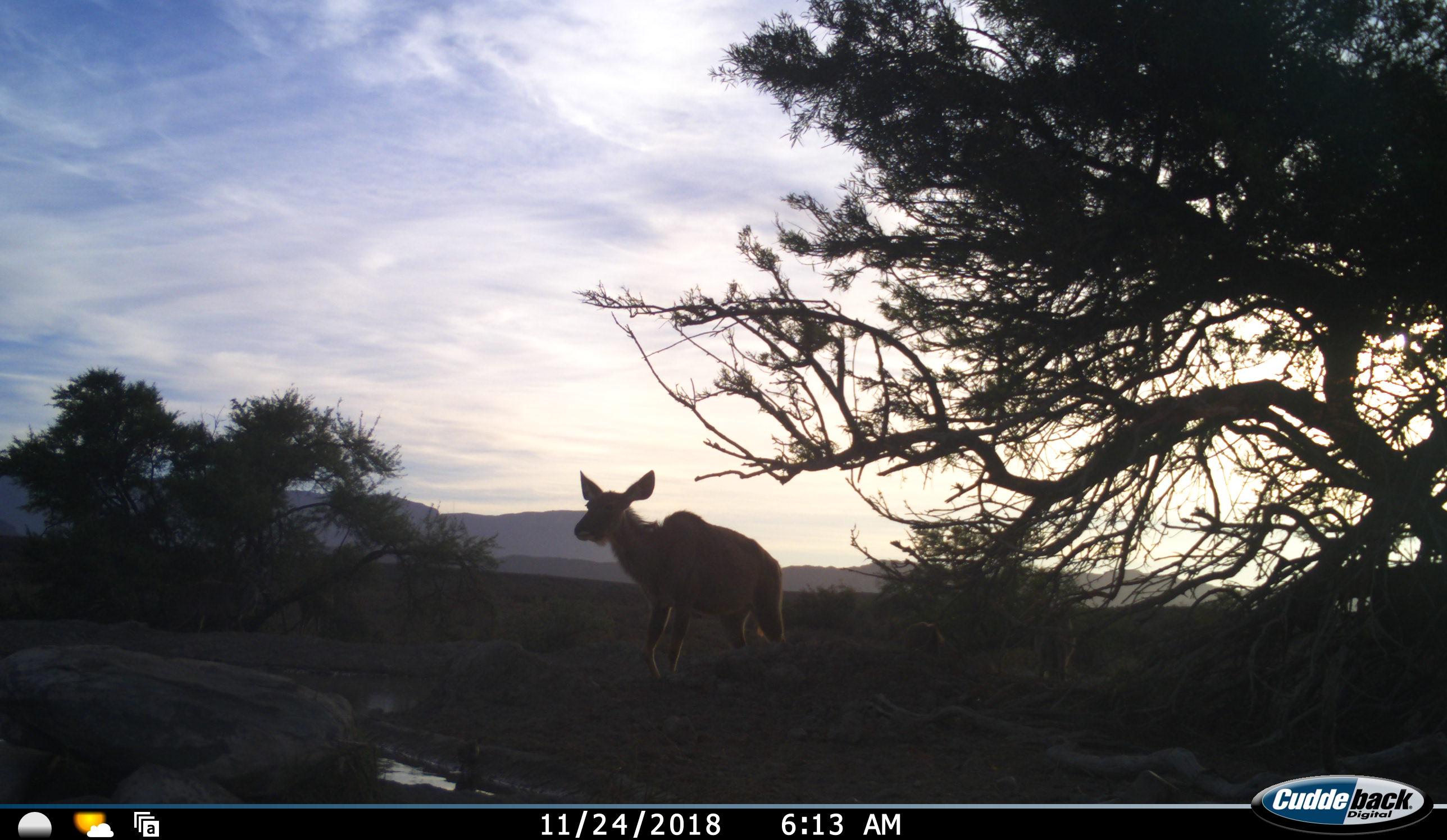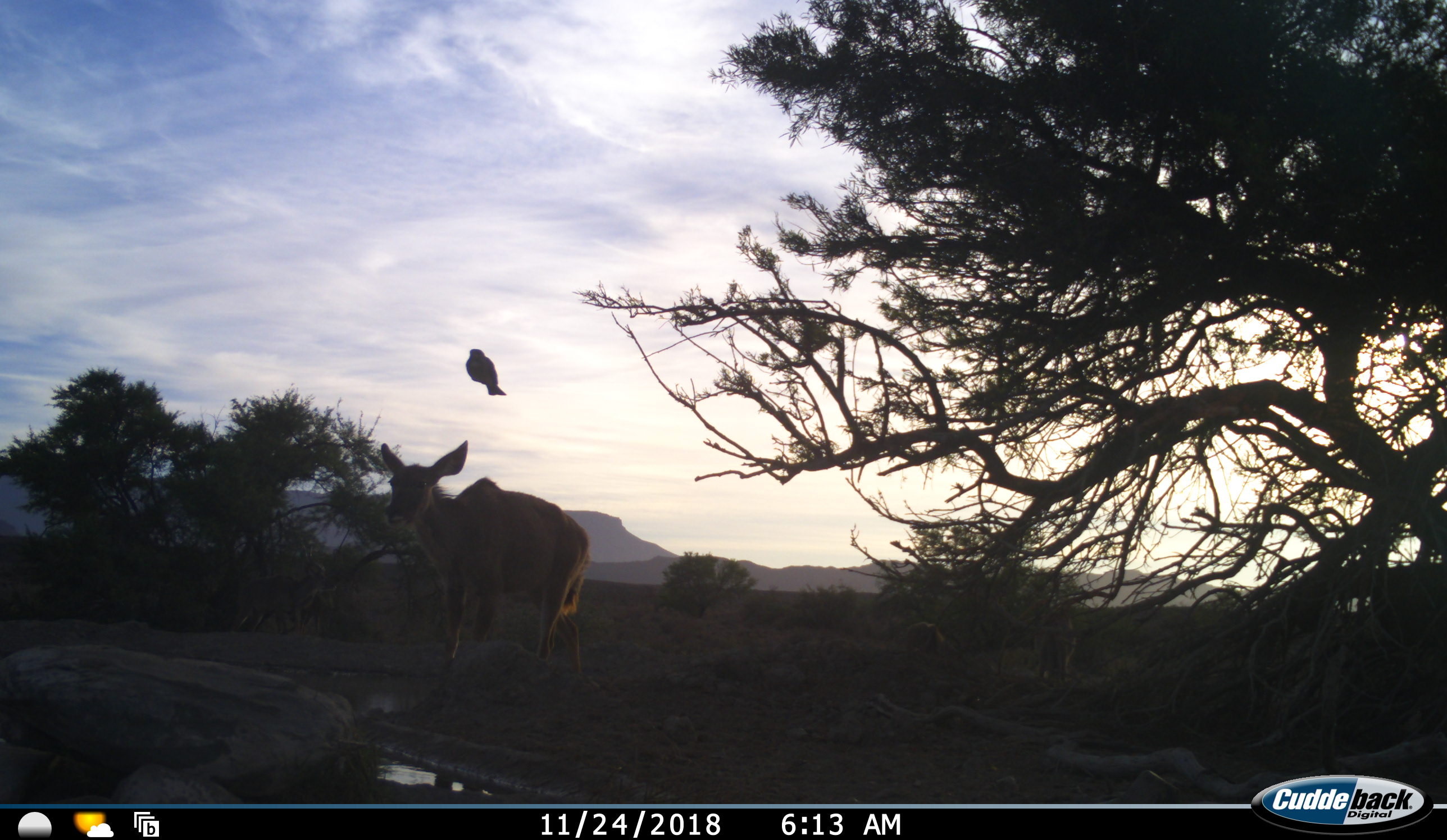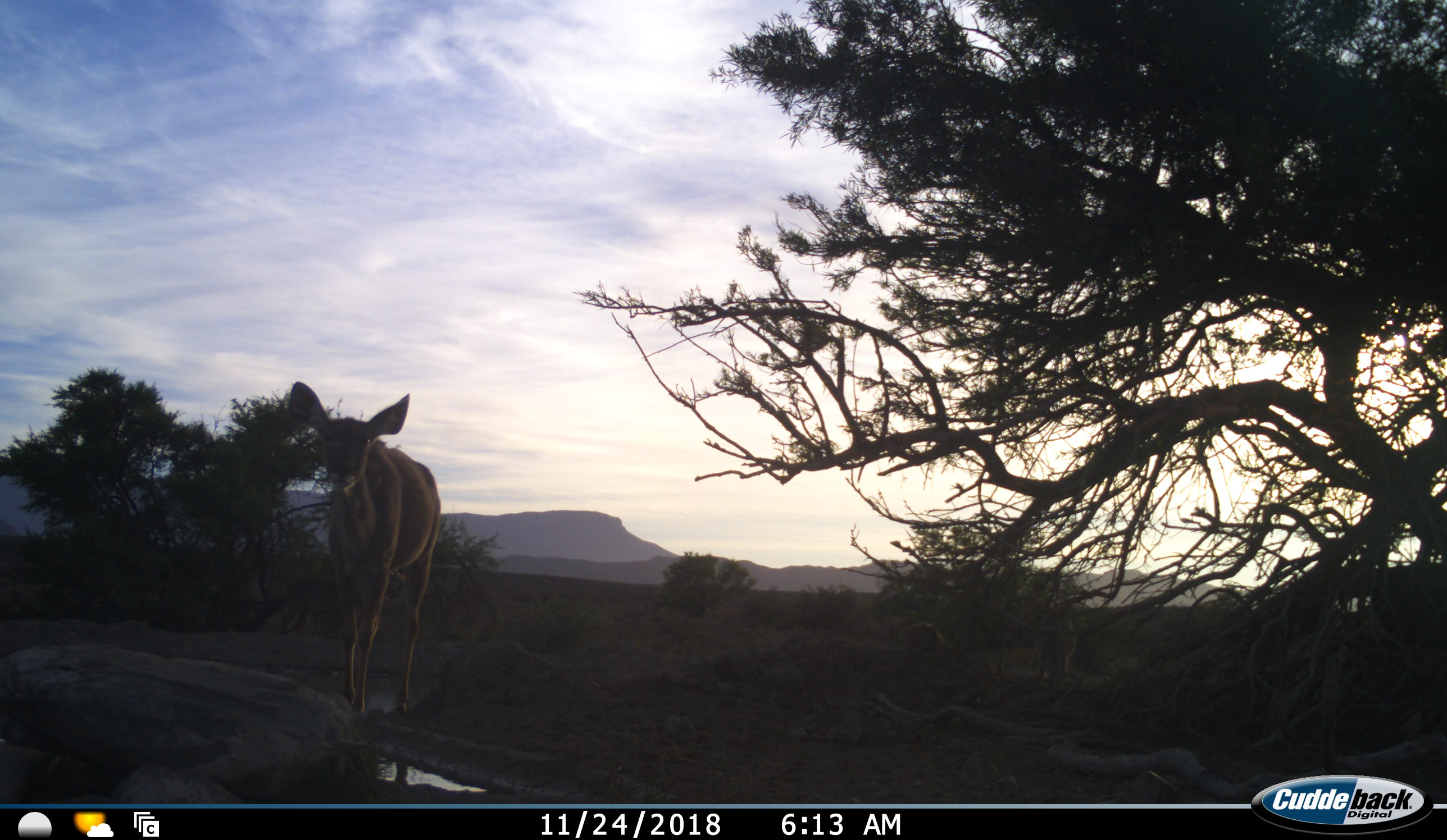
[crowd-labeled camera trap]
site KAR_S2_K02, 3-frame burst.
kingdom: Animalia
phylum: Chordata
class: Aves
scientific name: Aves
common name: bird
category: birdother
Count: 1.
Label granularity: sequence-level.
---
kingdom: Animalia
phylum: Chordata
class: Mammalia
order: Artiodactyla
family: Bovidae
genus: Tragelaphus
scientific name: Tragelaphus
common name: kudu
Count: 1.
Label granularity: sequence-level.